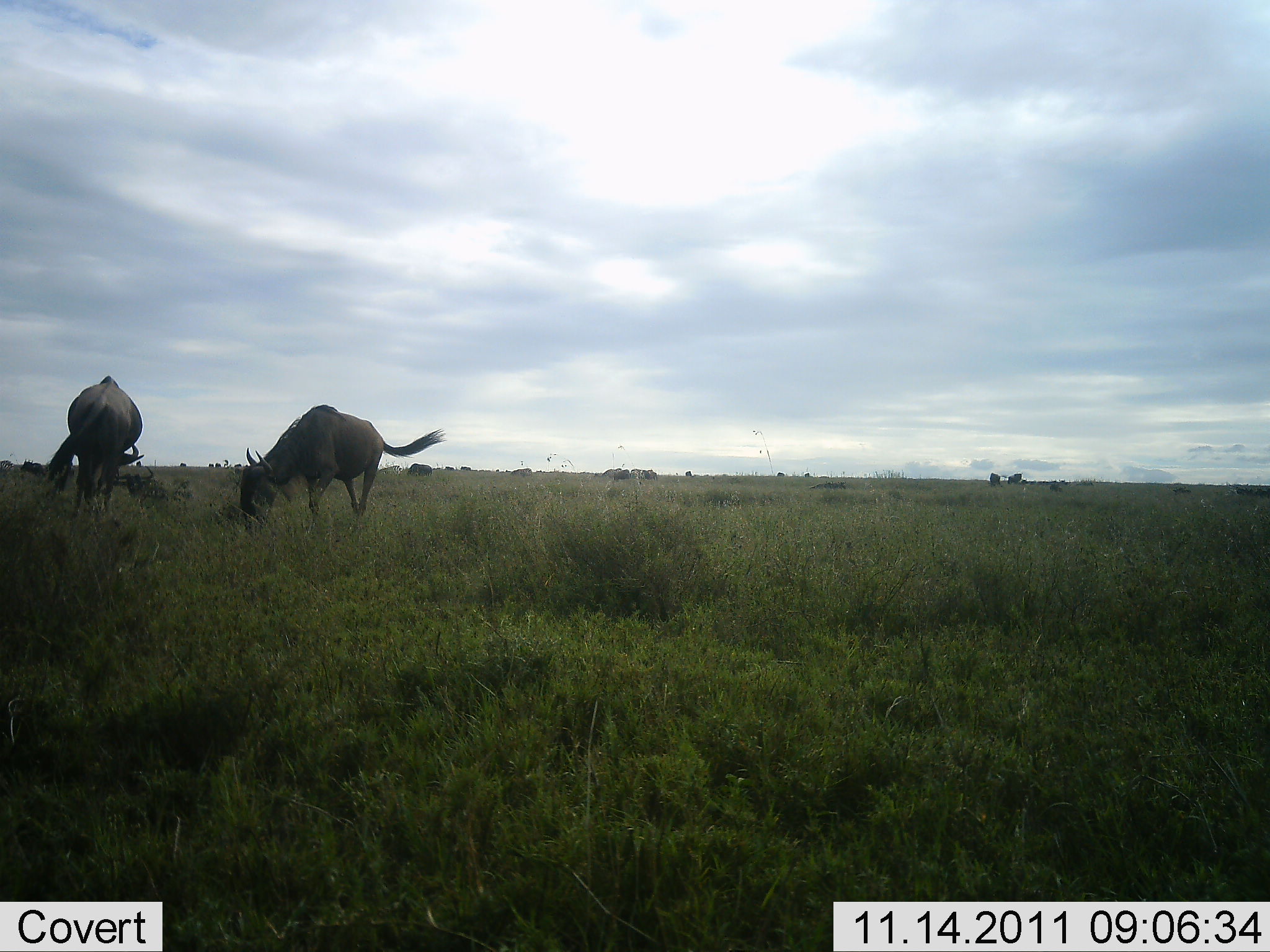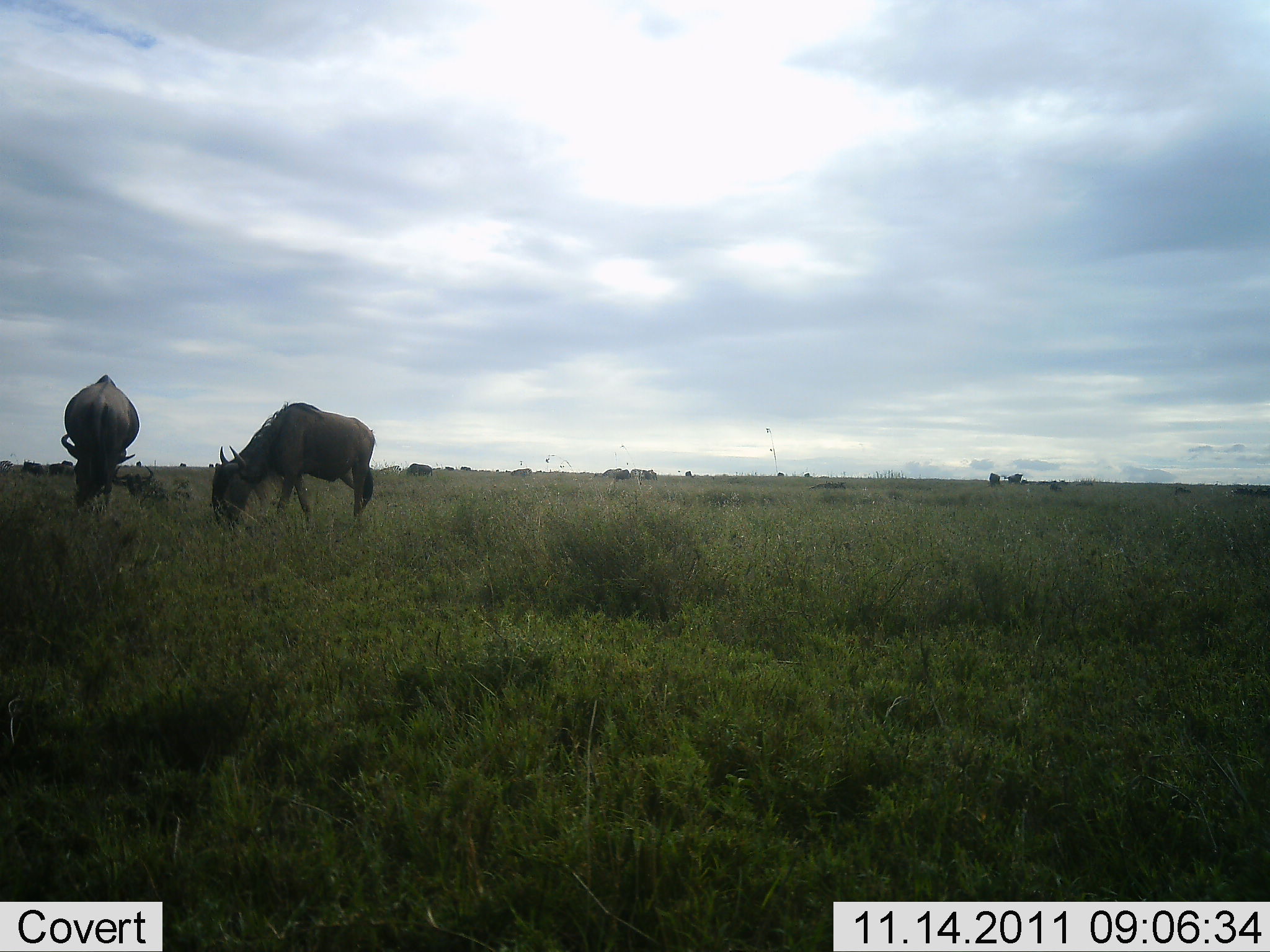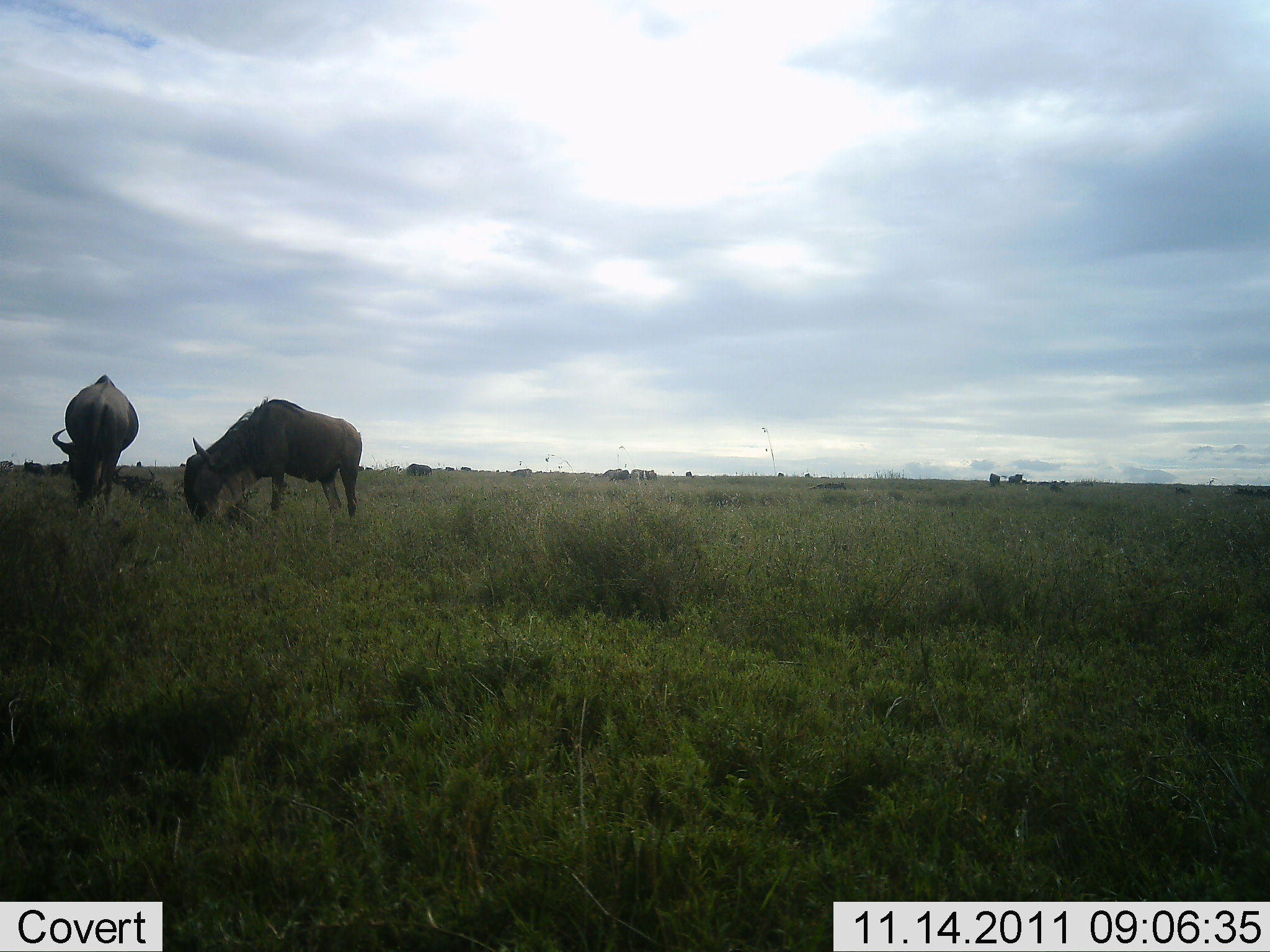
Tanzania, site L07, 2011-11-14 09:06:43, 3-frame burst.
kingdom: Animalia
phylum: Chordata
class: Mammalia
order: Artiodactyla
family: Bovidae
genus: Connochaetes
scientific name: Connochaetes taurinus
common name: blue wildebeest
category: wildebeest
Wildebeest (blue wildebeest) (Connochaetes taurinus), count 2. Behavior (volunteer vote fractions): standing 8%, resting 0%, moving 15%, interacting 0%. Young present (vote fraction): 0%. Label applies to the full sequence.